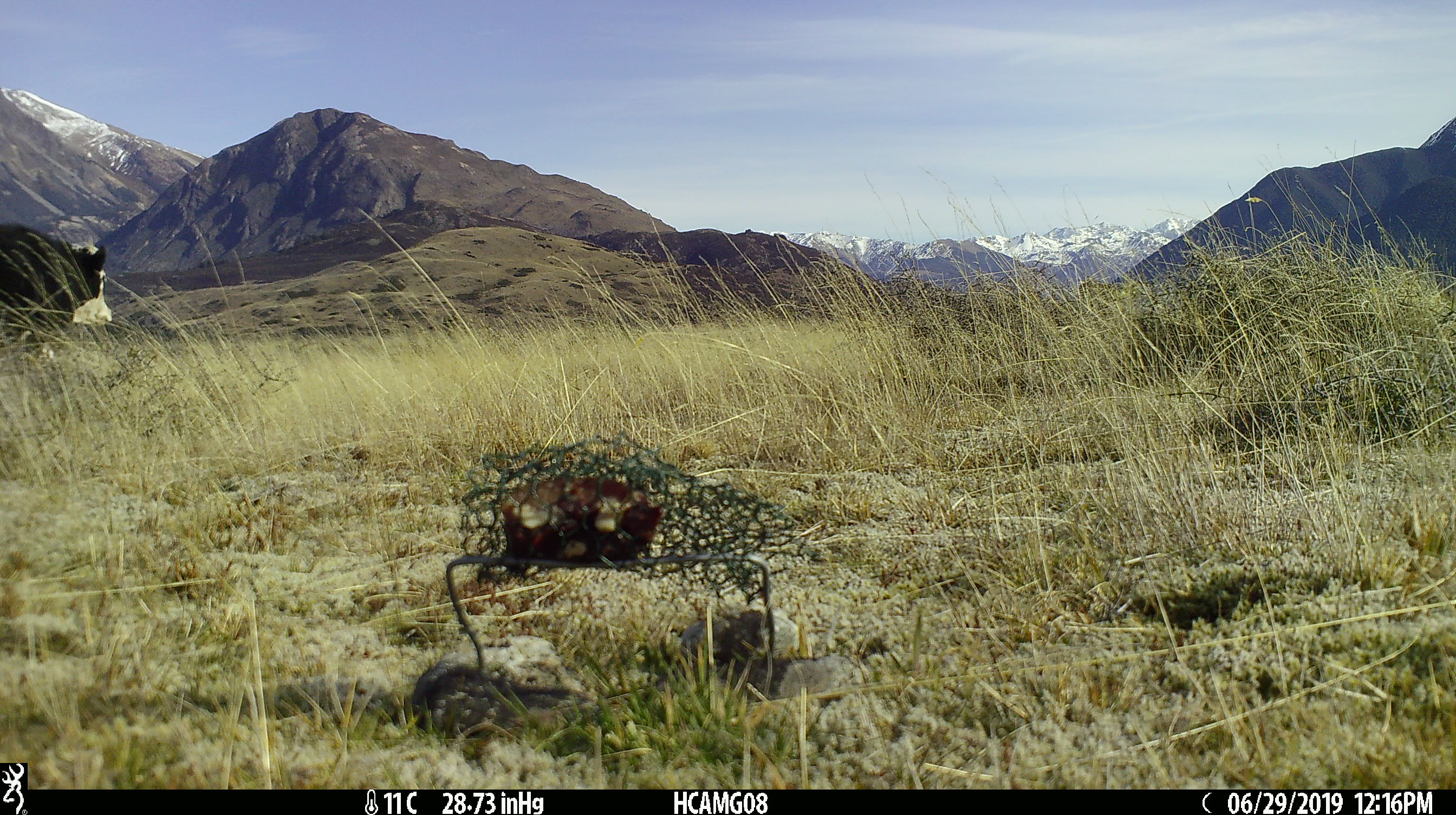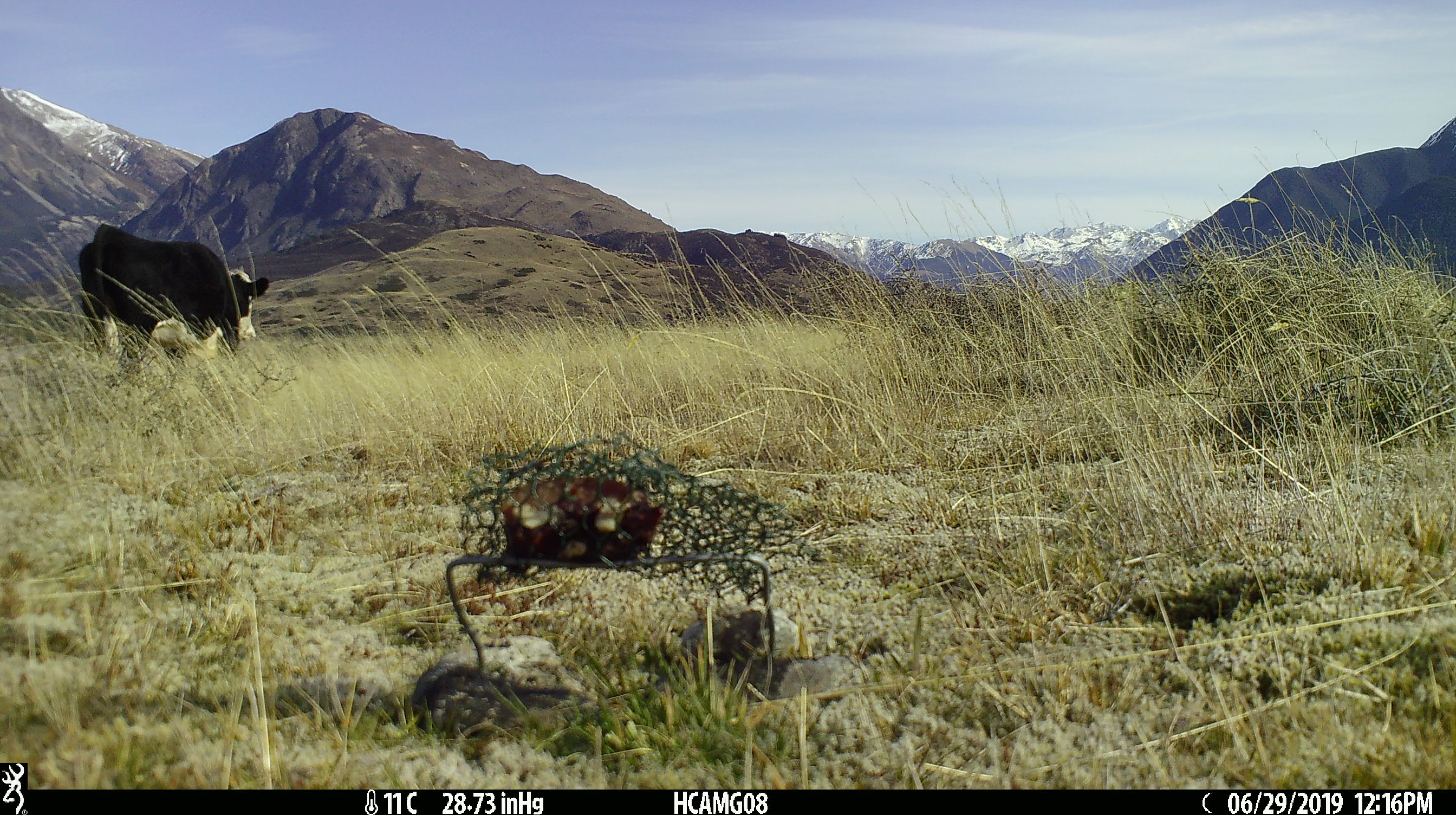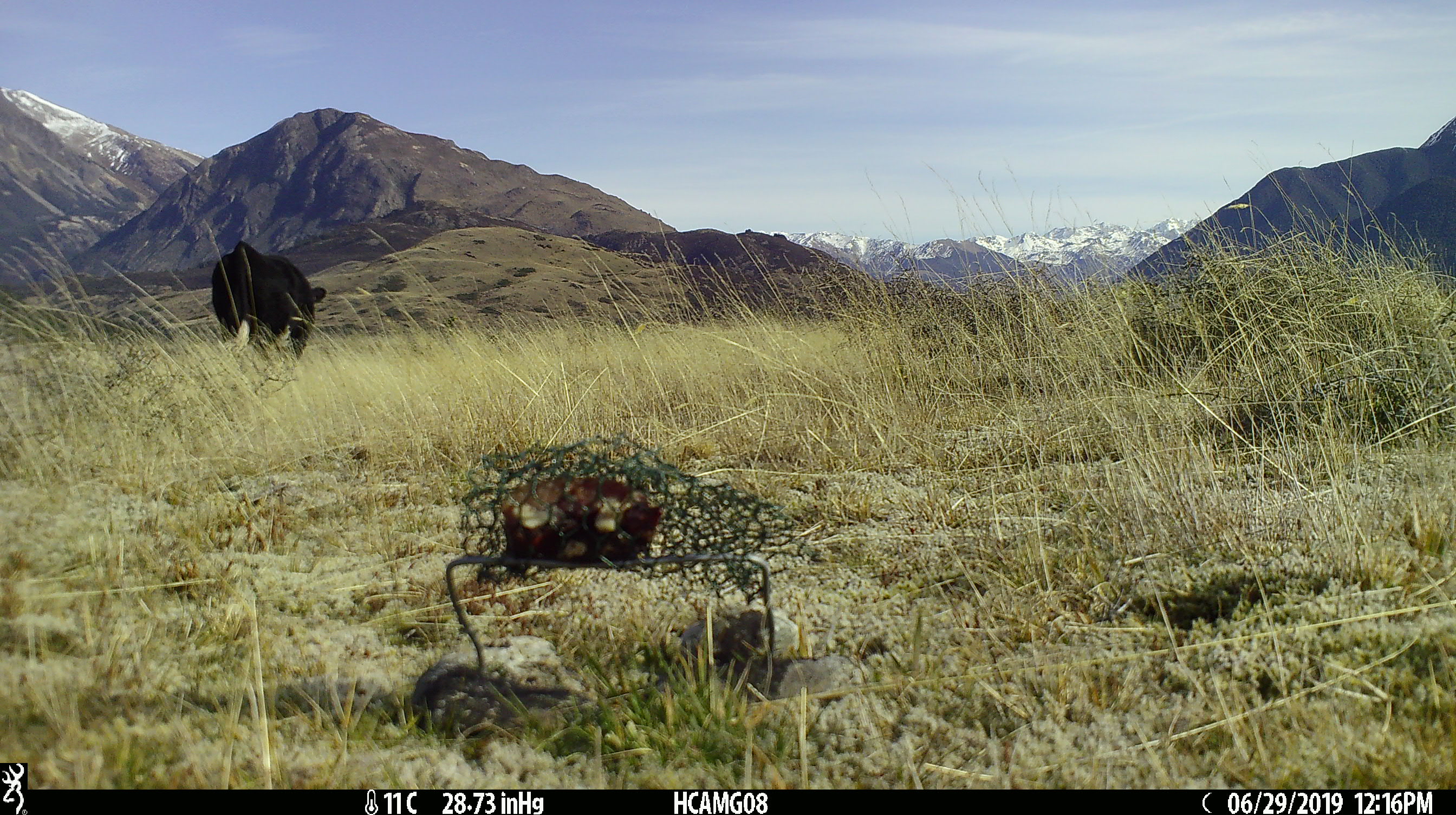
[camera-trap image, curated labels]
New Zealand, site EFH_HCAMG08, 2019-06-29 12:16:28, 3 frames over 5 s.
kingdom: Animalia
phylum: Chordata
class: Mammalia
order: Artiodactyla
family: Bovidae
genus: Bos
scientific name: Bos taurus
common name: domestic cow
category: cow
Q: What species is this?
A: Cow (domestic cow) (Bos taurus).